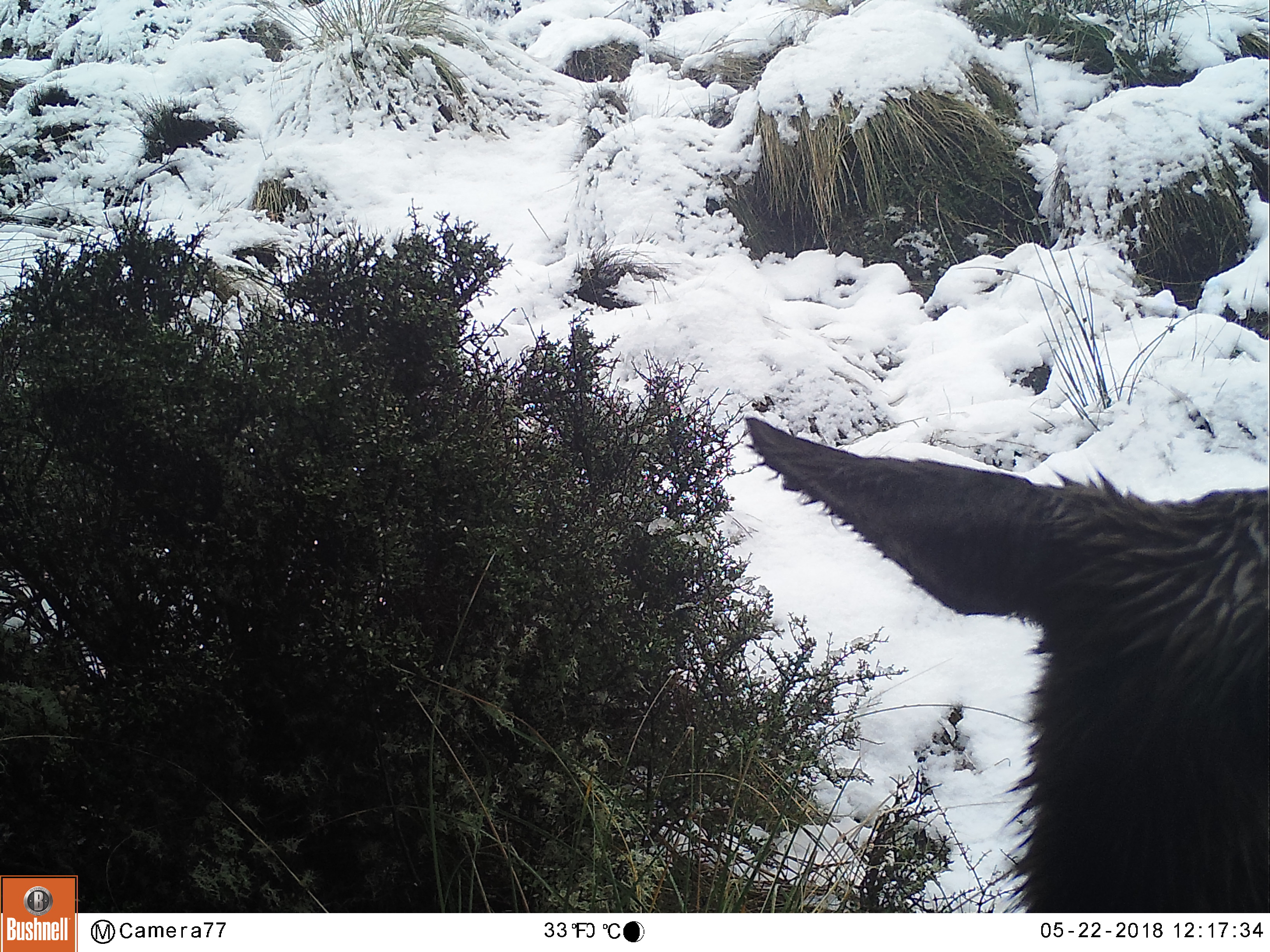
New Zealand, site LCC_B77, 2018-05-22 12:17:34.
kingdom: Animalia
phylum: Chordata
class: Mammalia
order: Artiodactyla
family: Cervidae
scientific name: Cervidae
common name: deer